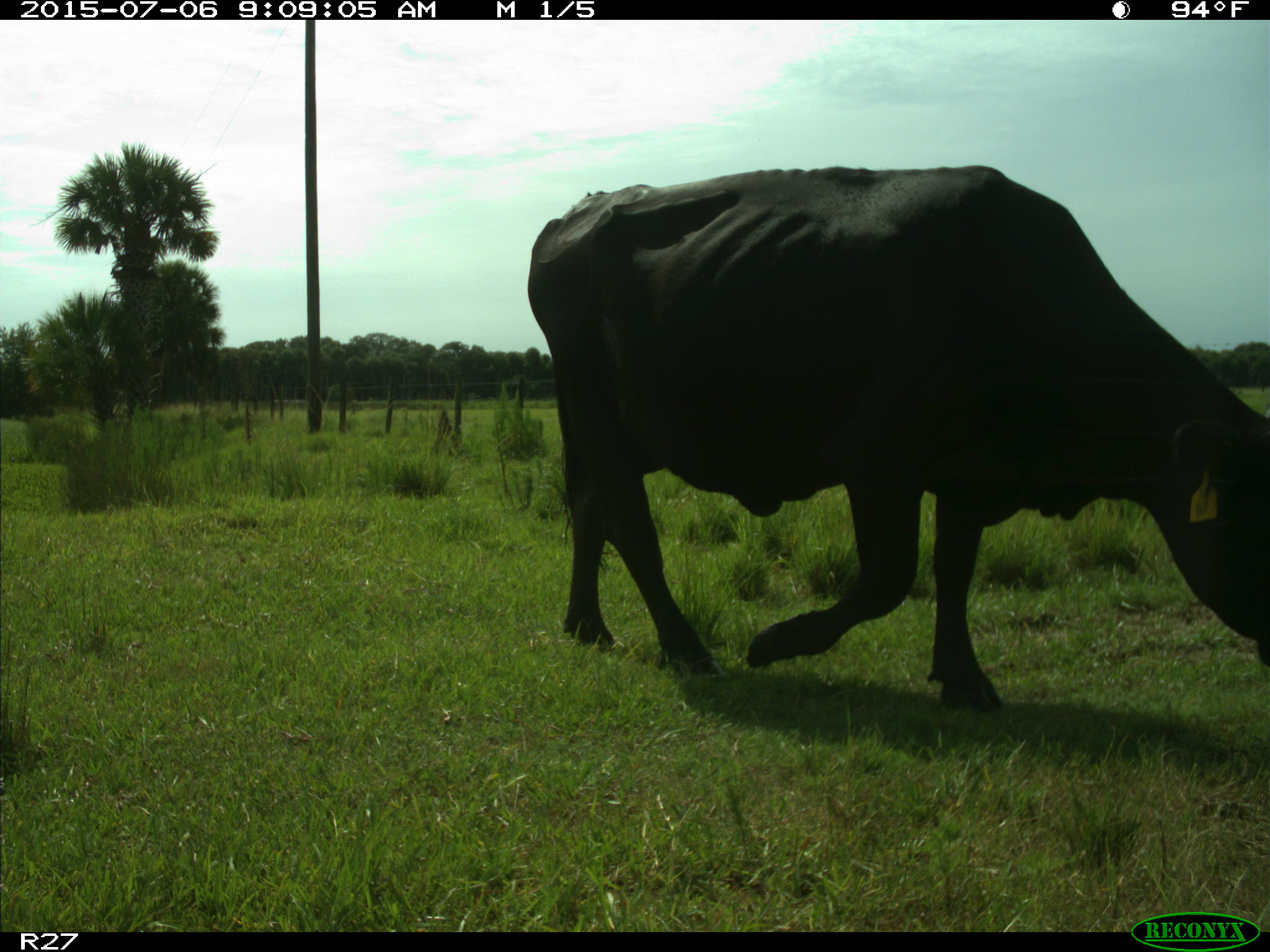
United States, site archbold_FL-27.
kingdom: Animalia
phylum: Chordata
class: Mammalia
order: Artiodactyla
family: Bovidae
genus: Bos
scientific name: Bos taurus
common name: domestic cow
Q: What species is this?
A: Bos taurus (domestic cow).